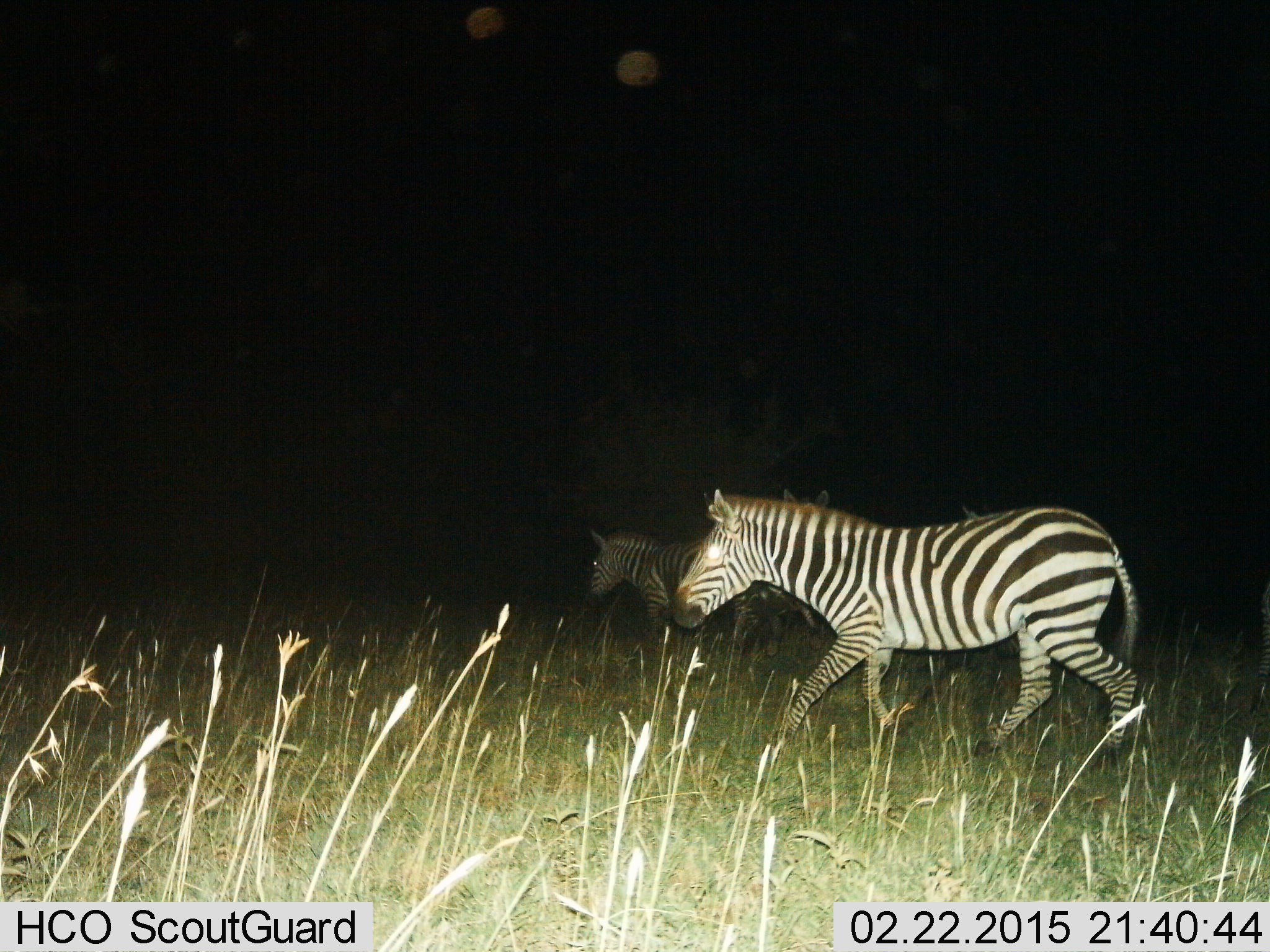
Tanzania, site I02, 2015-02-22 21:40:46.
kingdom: Animalia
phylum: Chordata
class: Mammalia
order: Perissodactyla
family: Equidae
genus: Equus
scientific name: Equus quagga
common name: plains zebra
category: zebra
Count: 3.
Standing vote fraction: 0%.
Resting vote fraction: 0%.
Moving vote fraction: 100%.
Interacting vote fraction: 0%.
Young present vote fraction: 0%.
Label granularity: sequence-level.